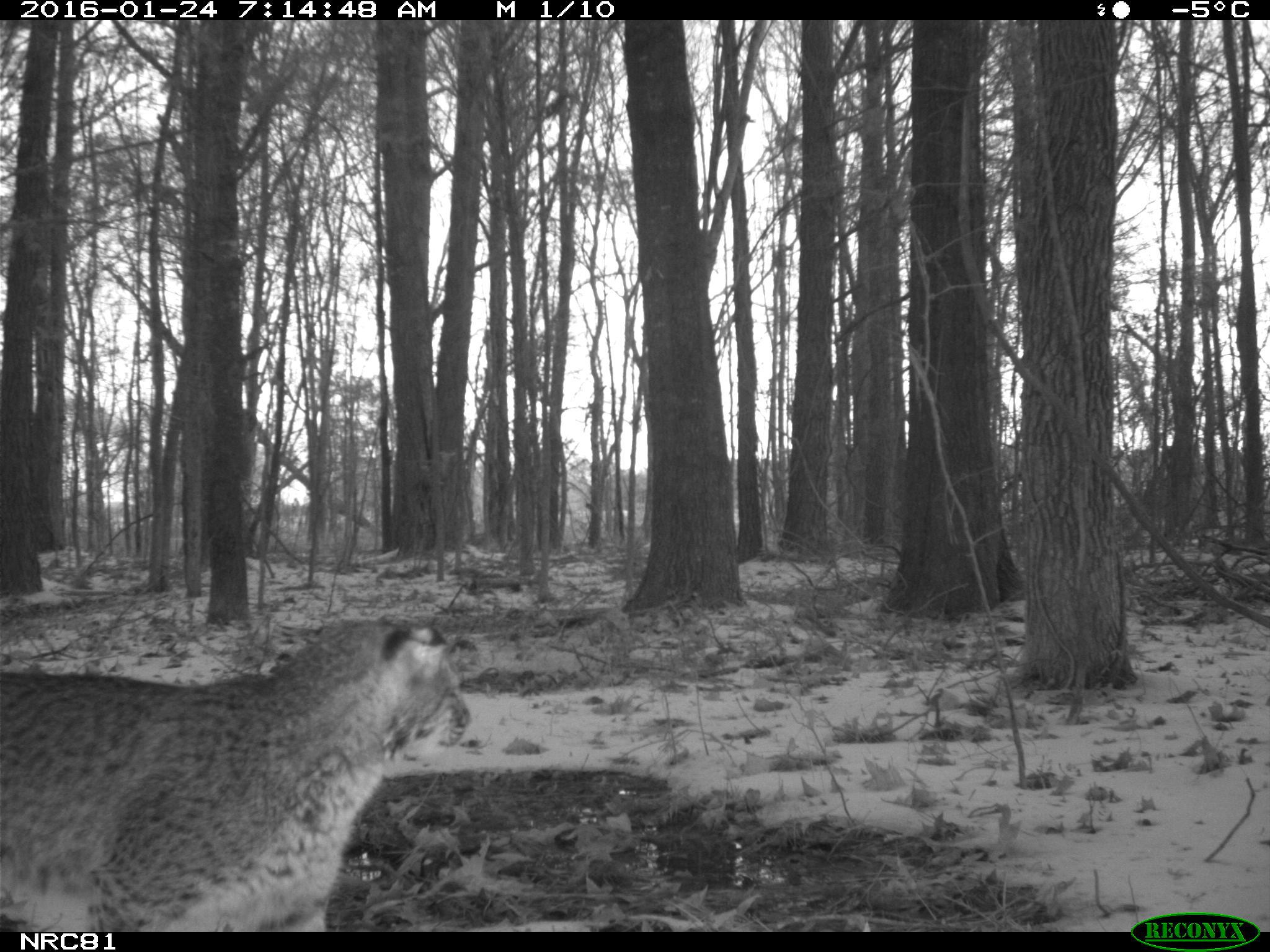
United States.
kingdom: Animalia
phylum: Chordata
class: Mammalia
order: Carnivora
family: Felidae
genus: Lynx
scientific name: Lynx rufus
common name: bobcat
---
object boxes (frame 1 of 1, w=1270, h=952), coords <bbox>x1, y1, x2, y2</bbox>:
Bobcat: <bbox>0, 579, 490, 926</bbox>